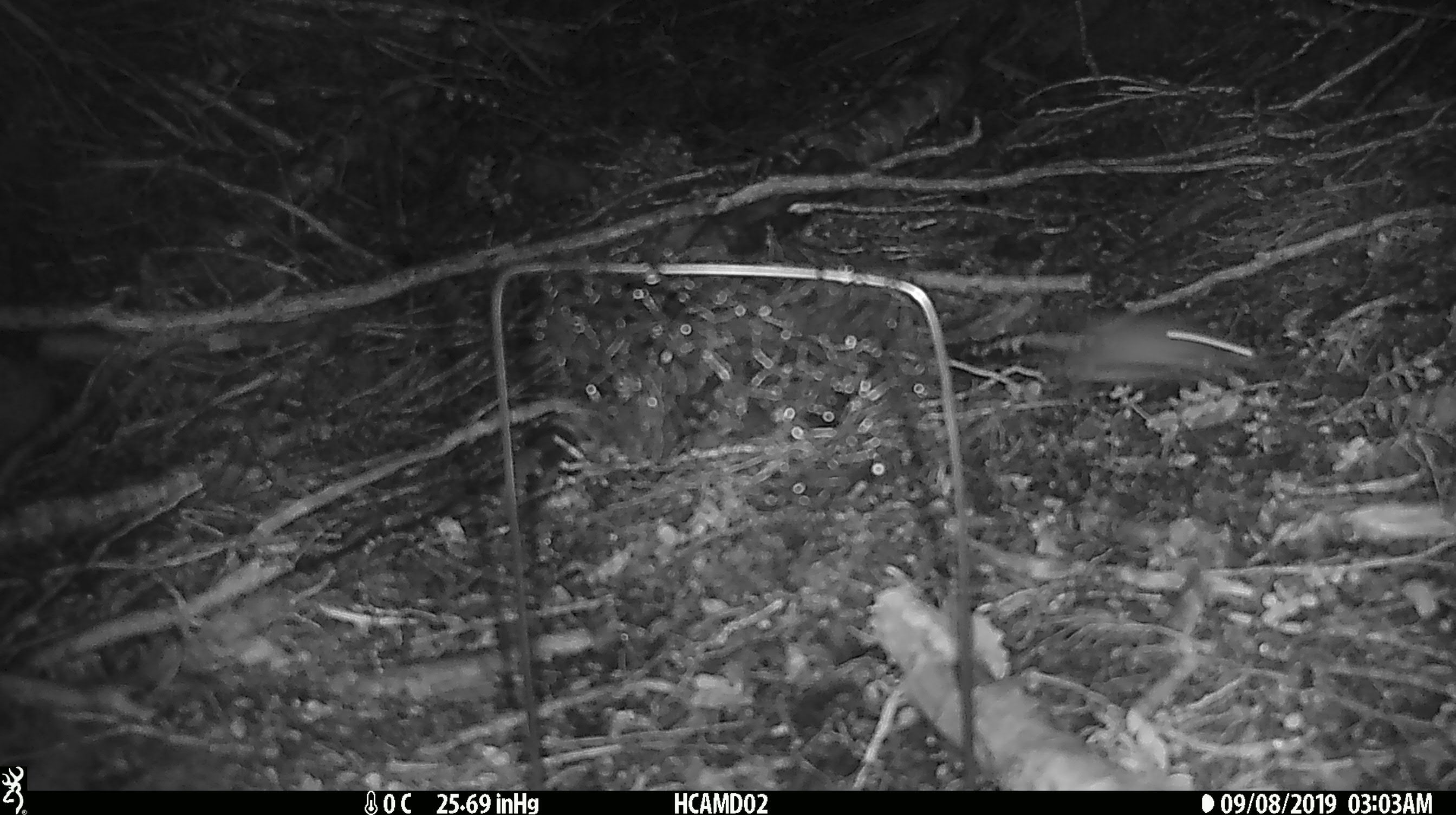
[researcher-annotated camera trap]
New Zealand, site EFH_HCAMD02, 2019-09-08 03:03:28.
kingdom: Animalia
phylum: Chordata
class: Mammalia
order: Rodentia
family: Muridae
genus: Mus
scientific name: Mus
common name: mouse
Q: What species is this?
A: Mouse (Mus).